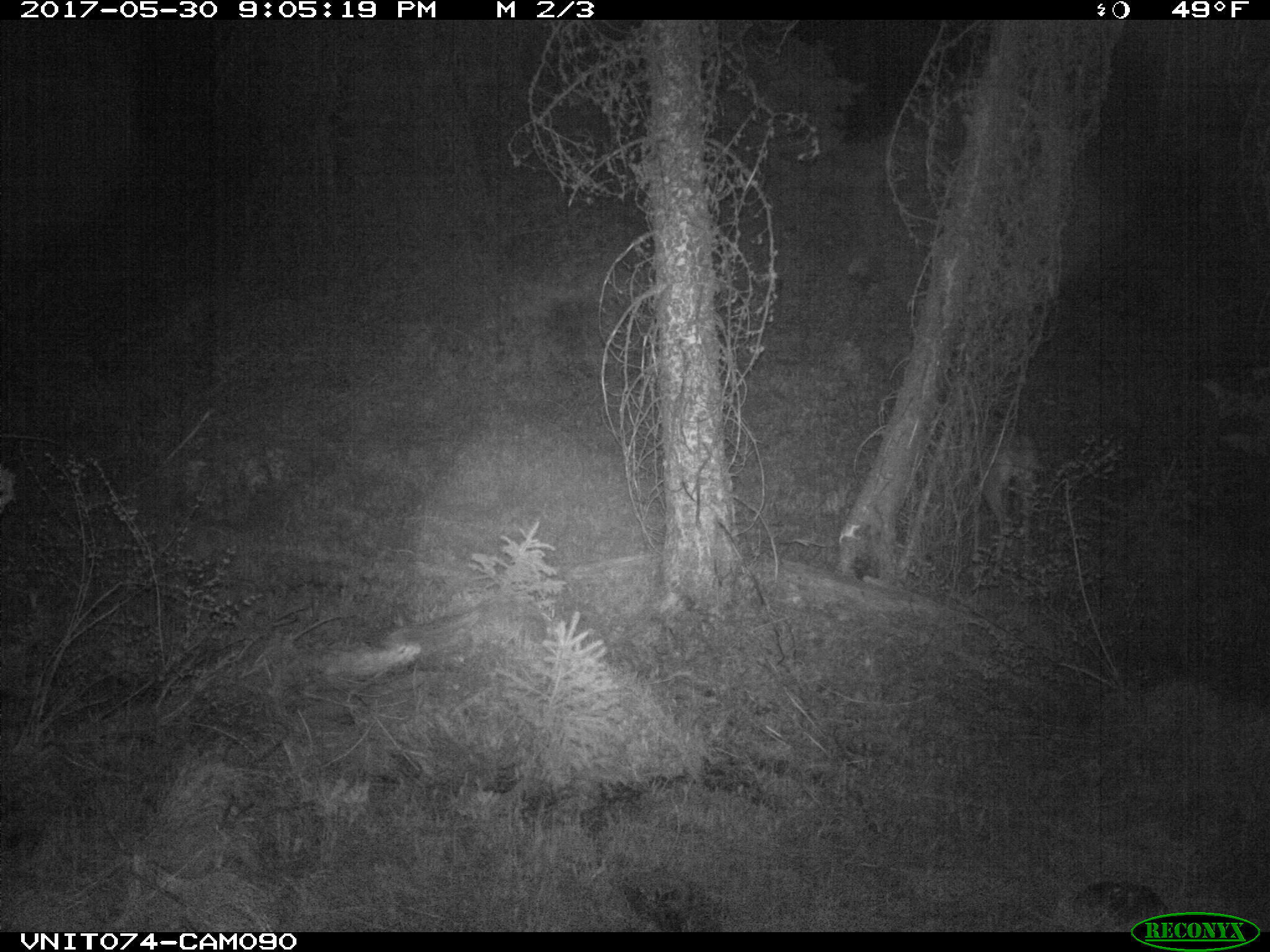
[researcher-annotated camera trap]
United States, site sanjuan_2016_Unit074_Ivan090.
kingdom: Animalia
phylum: Chordata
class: Mammalia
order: Artiodactyla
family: Cervidae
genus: Odocoileus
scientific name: Odocoileus hemionus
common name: mule deer